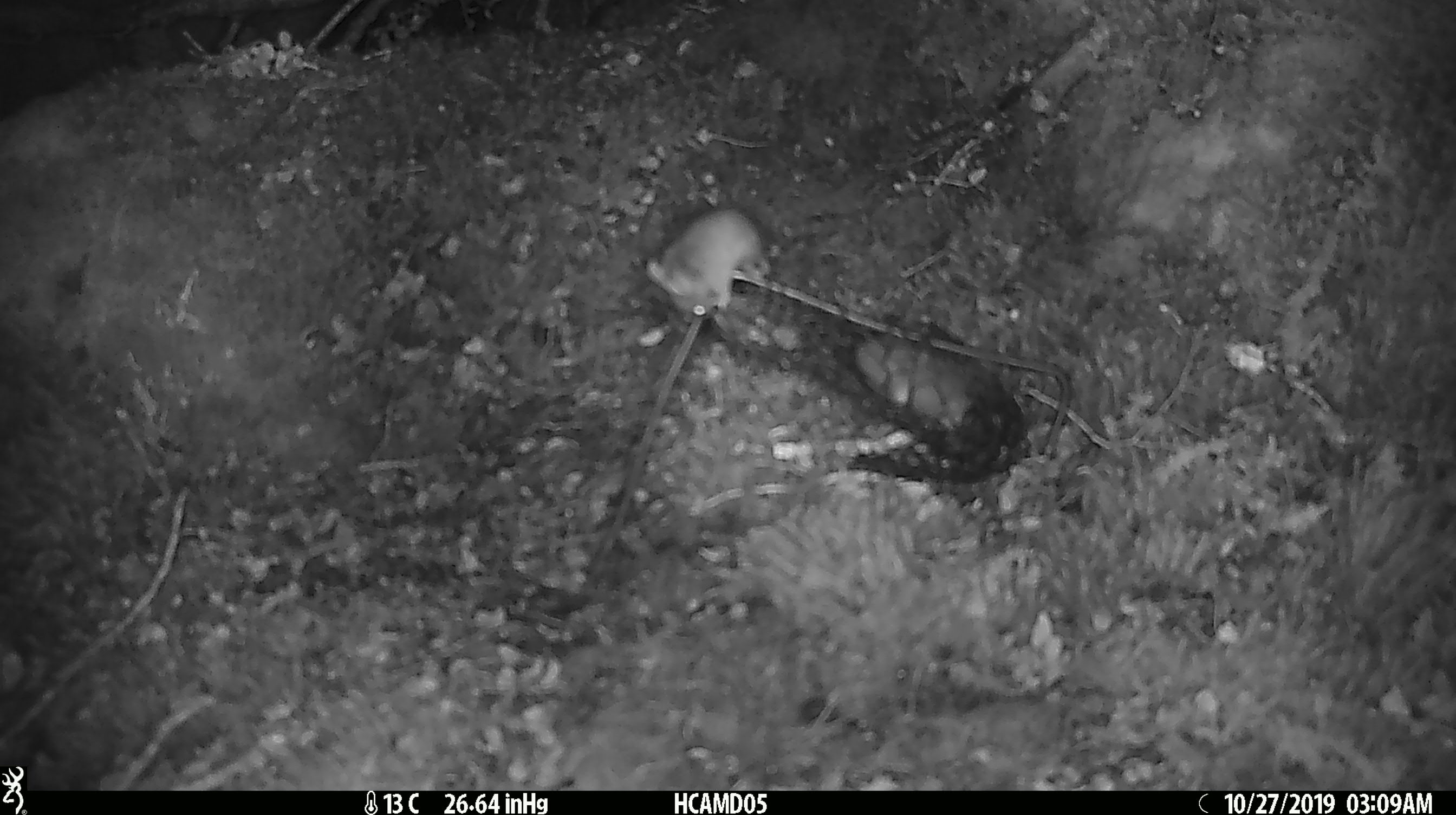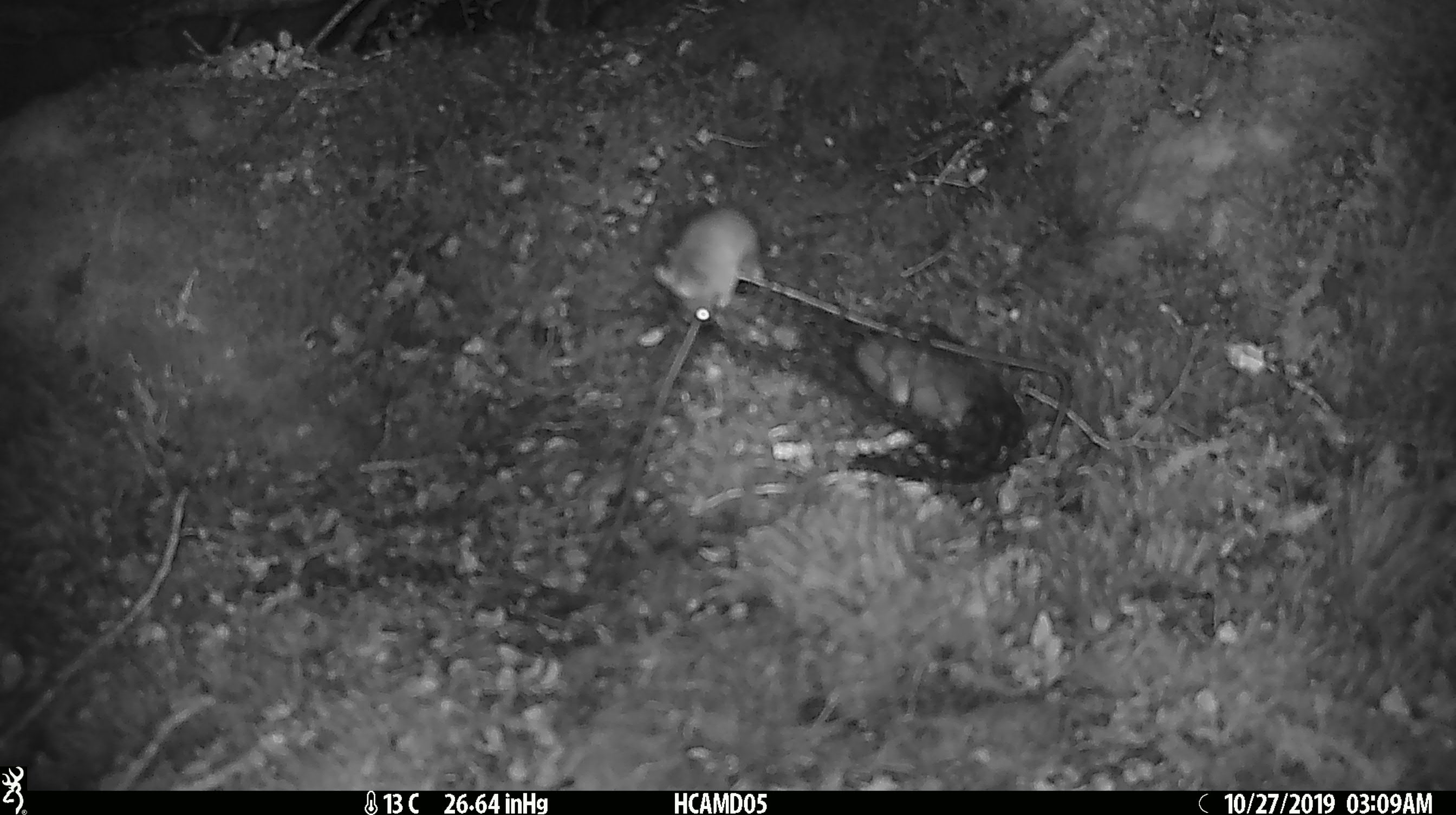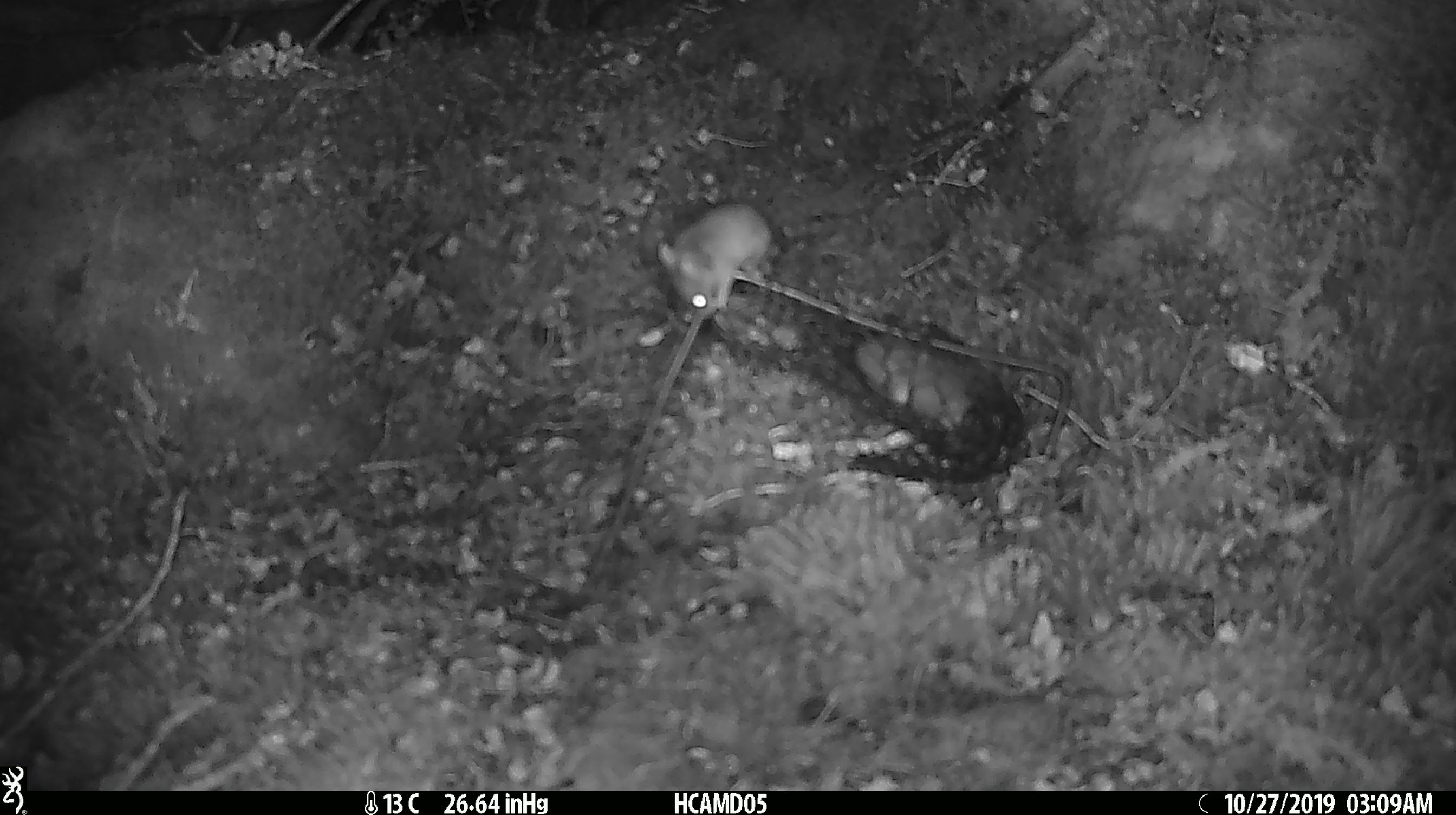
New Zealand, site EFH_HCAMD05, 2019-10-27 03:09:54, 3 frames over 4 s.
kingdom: Animalia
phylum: Chordata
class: Mammalia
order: Rodentia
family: Muridae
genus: Mus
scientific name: Mus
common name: mouse